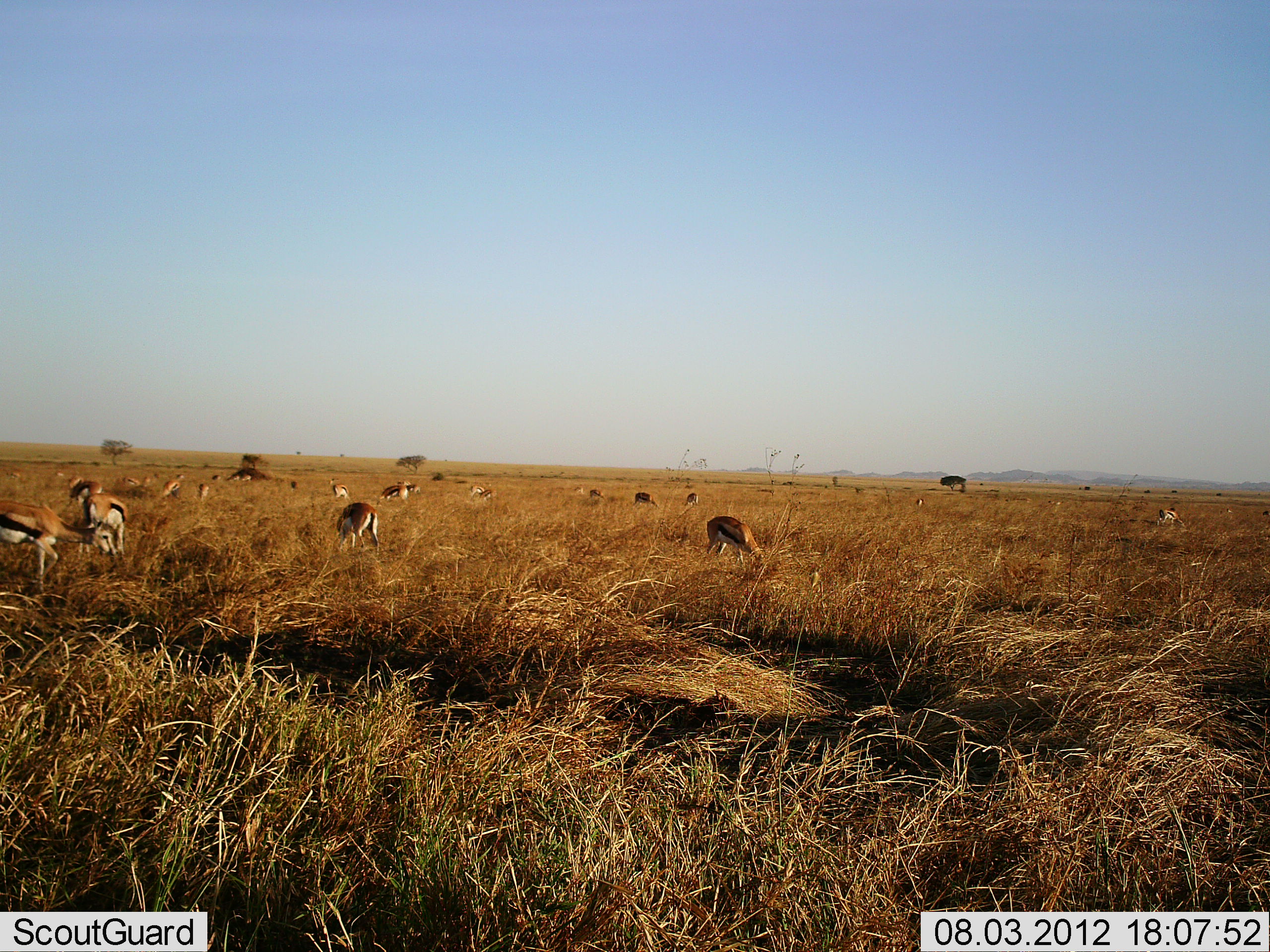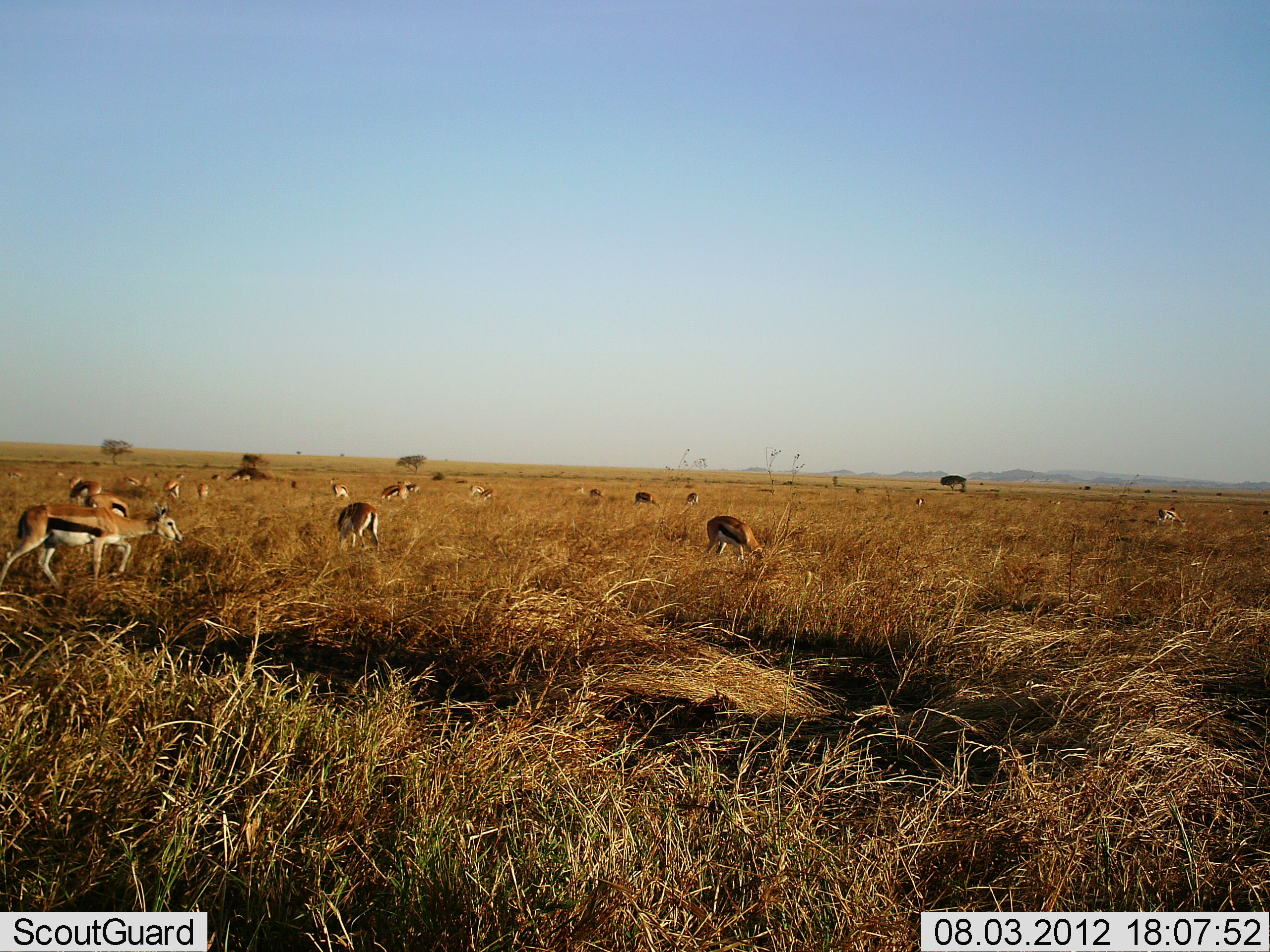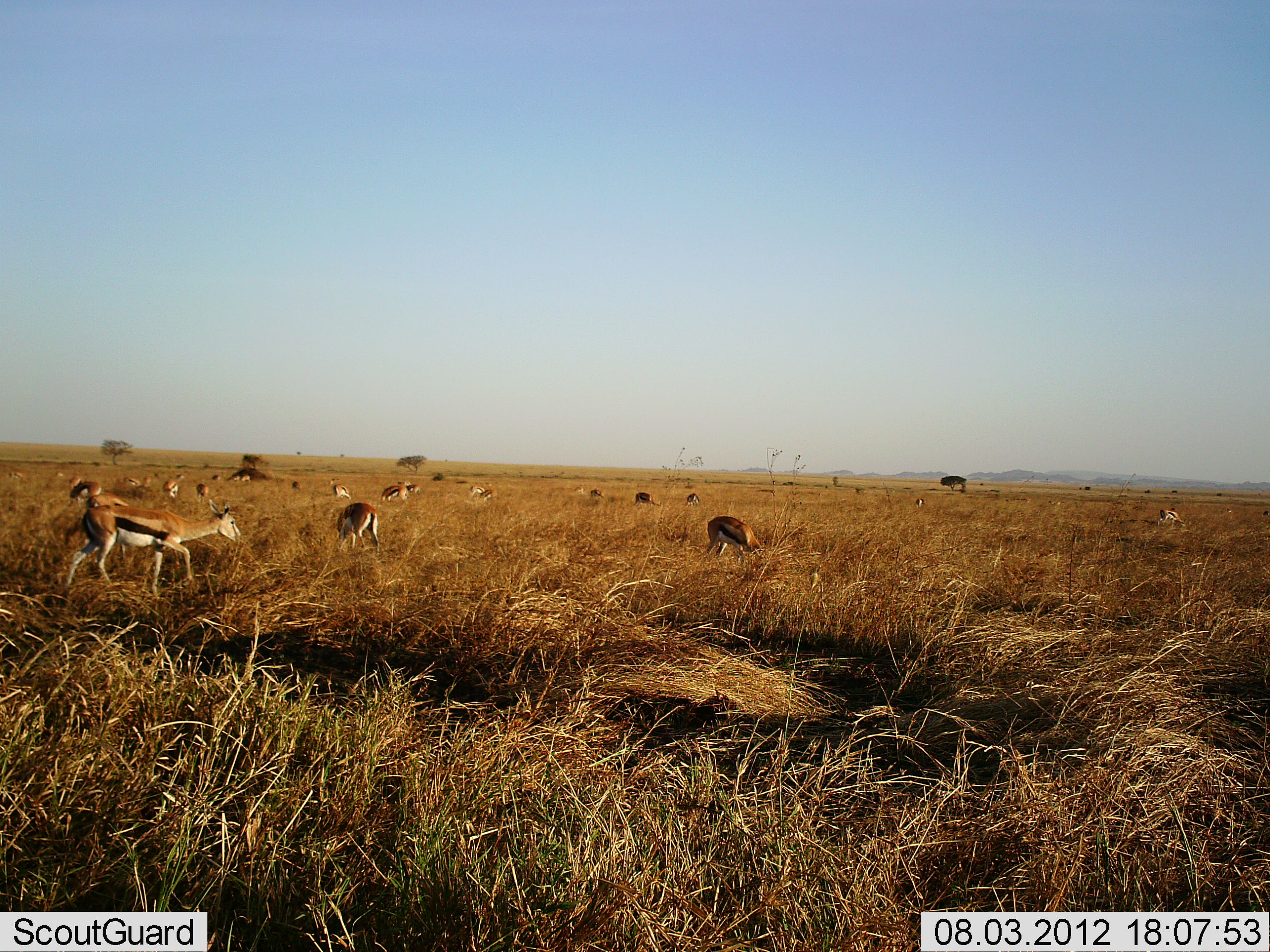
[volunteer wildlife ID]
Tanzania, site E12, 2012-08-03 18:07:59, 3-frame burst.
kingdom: Animalia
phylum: Chordata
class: Mammalia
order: Artiodactyla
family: Bovidae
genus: Eudorcas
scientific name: Eudorcas thomsonii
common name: thomson's gazelle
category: gazellethomsons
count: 11-50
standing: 10%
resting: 0%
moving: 40%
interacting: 0%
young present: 10%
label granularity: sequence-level